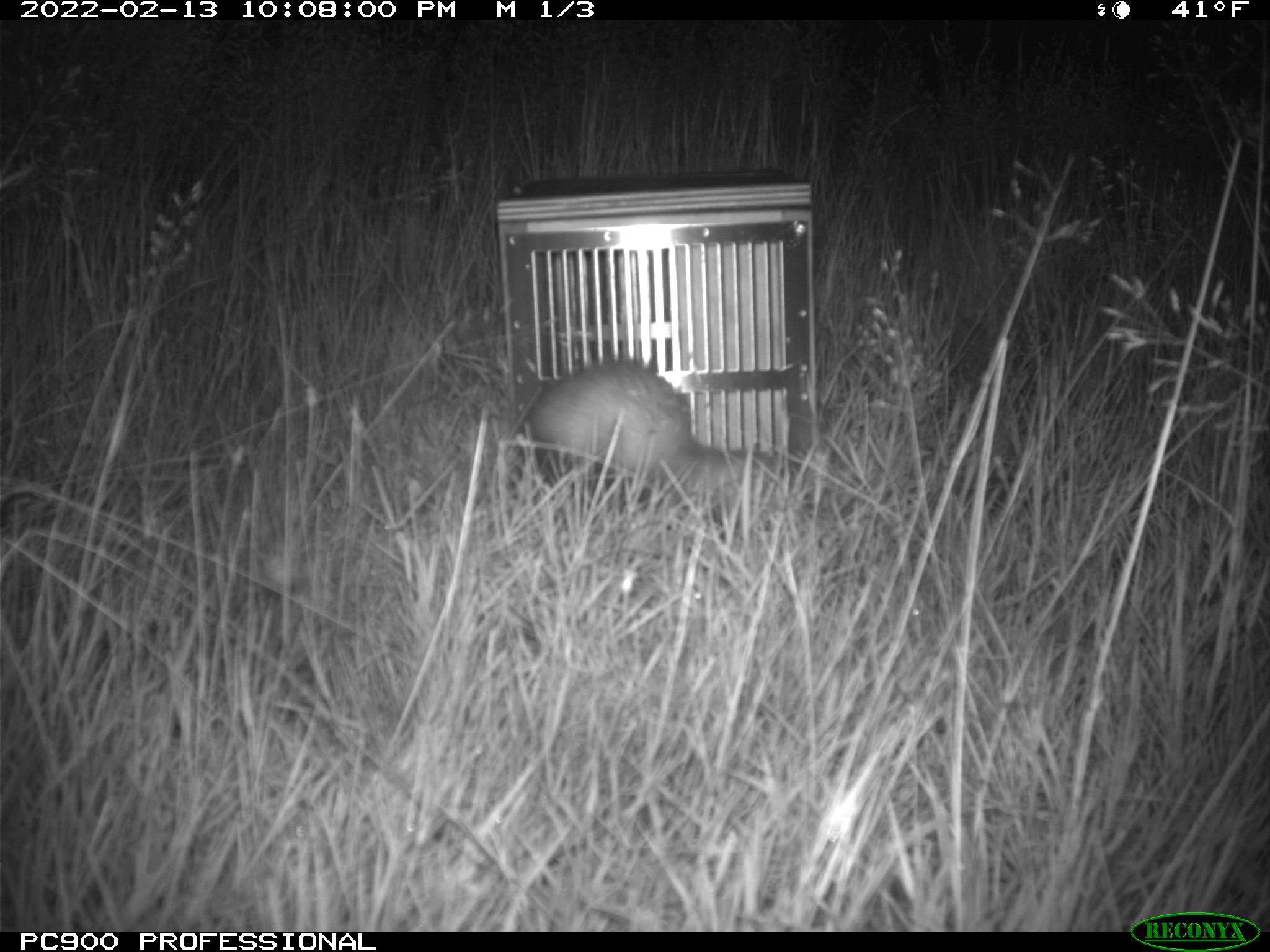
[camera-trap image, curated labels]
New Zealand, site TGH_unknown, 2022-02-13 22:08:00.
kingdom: Animalia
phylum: Chordata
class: Mammalia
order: Carnivora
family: Mustelidae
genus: Mustela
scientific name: Mustela furo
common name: ferret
Ferret (Mustela furo).